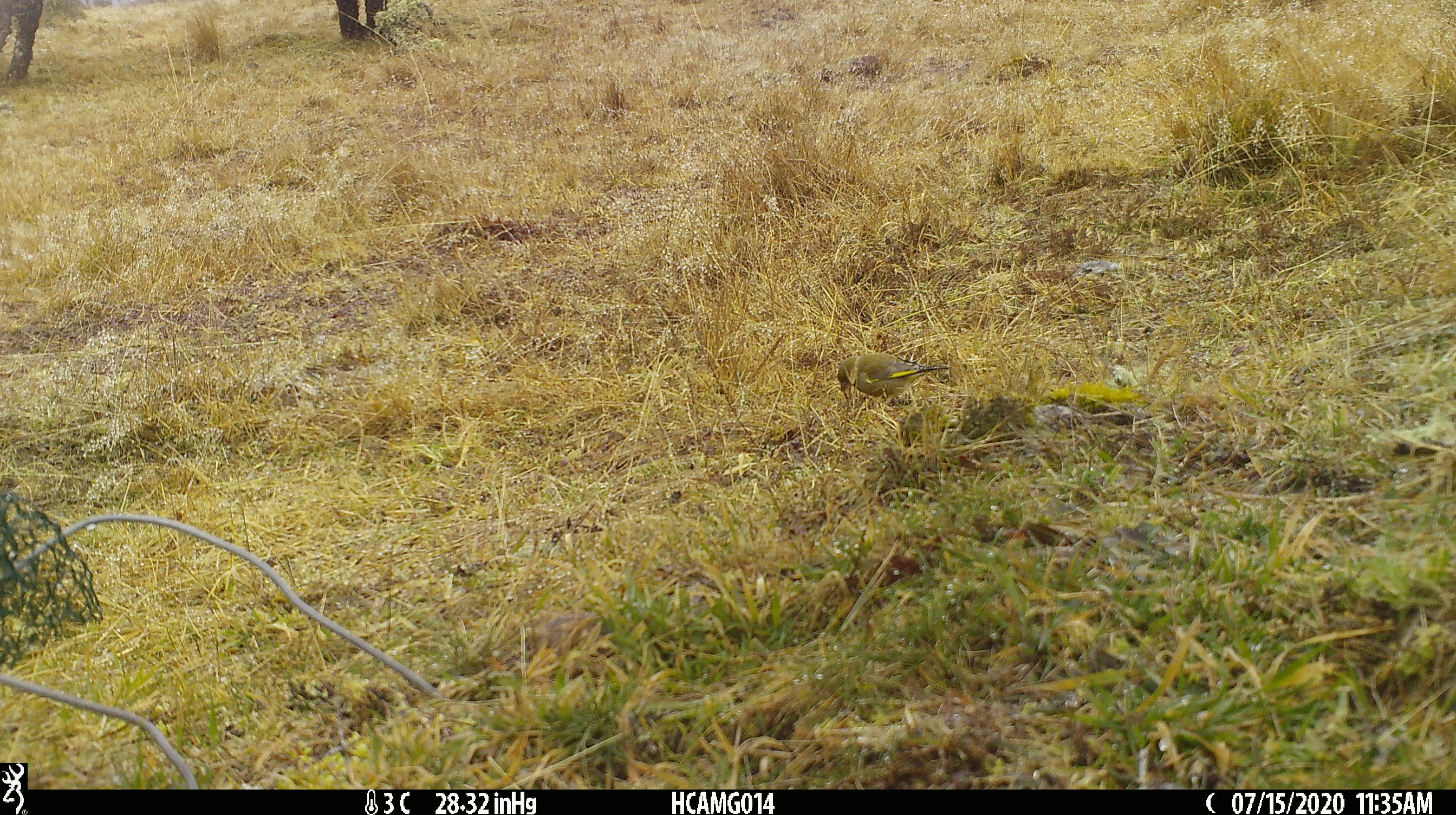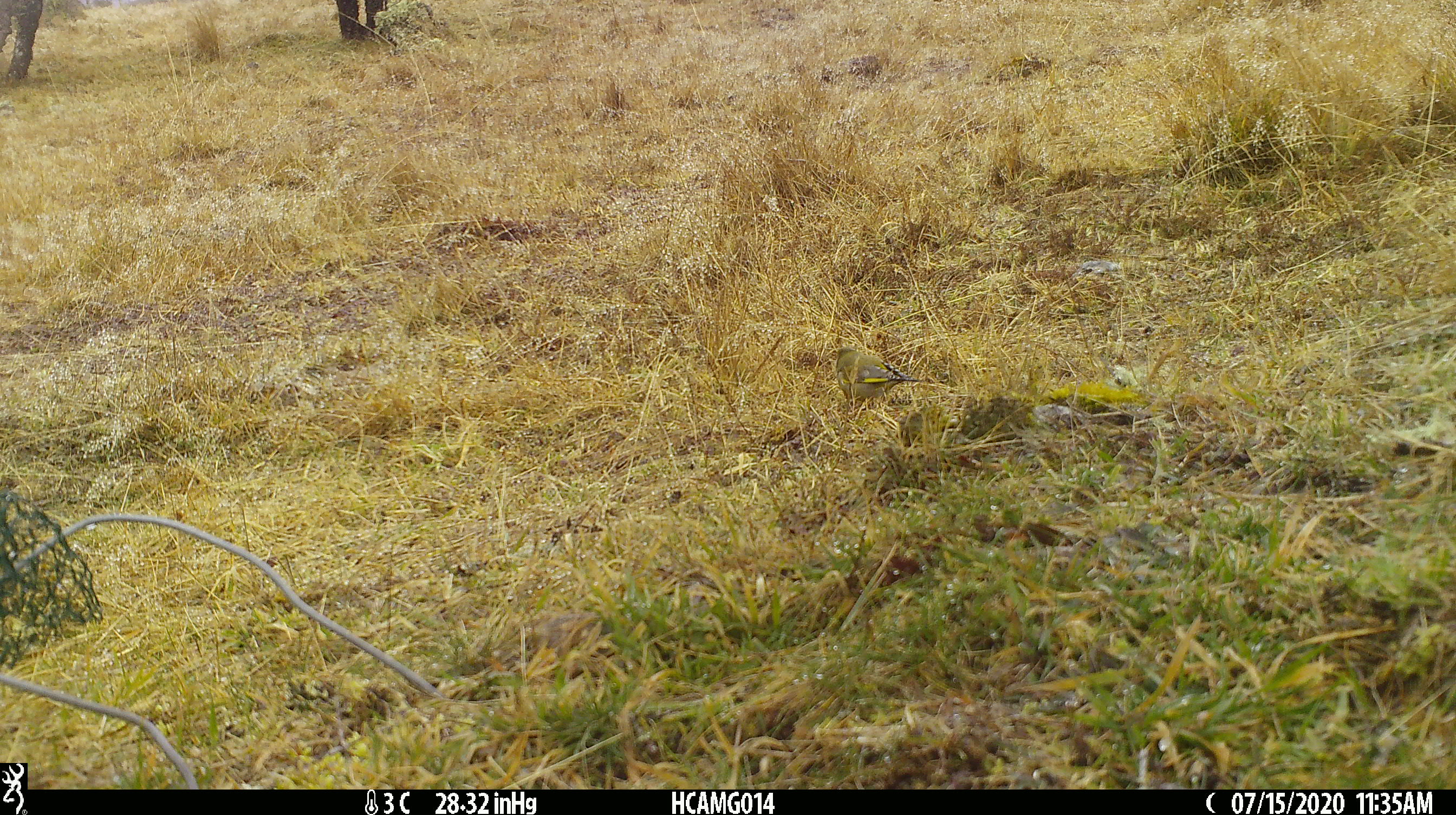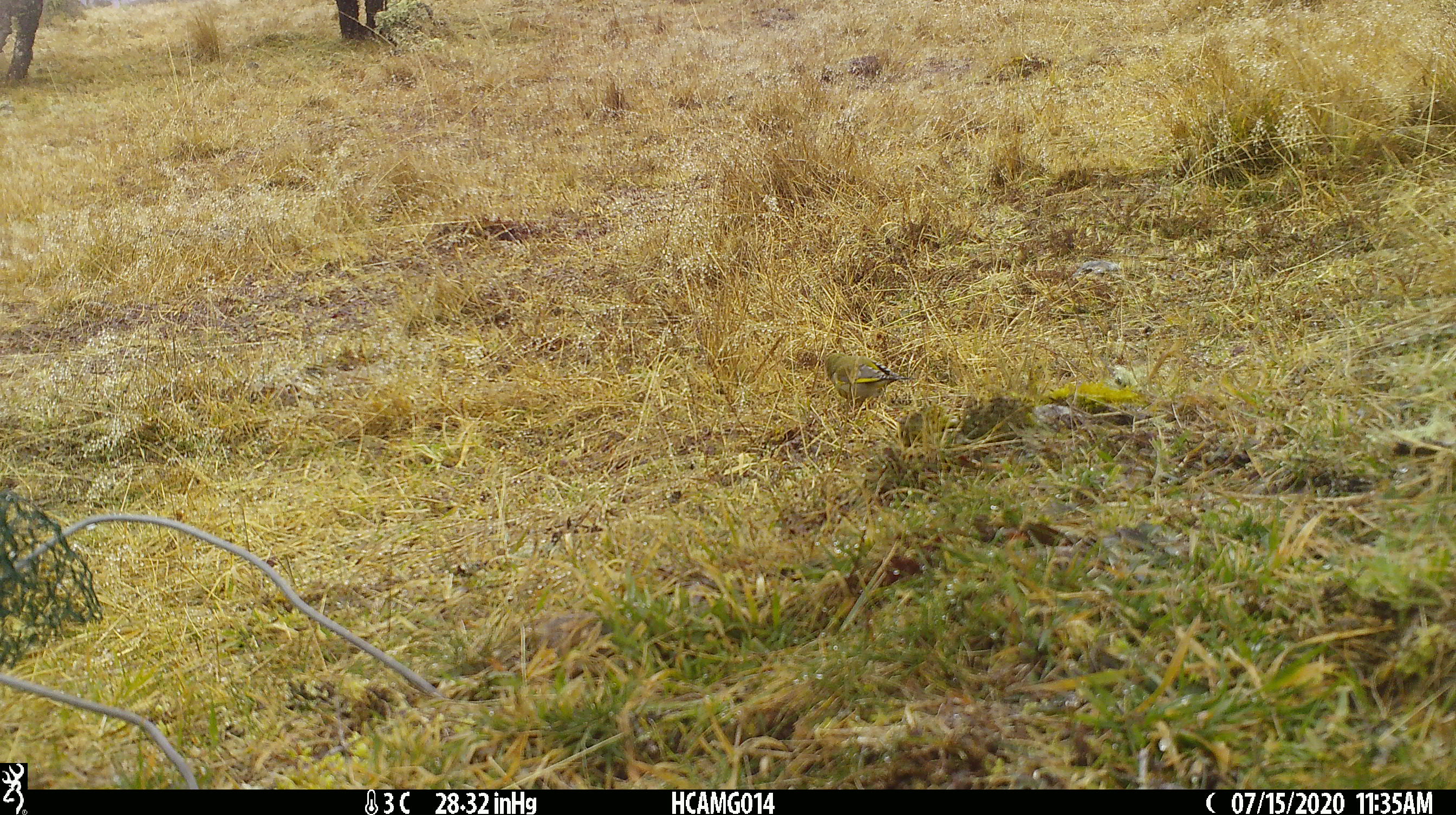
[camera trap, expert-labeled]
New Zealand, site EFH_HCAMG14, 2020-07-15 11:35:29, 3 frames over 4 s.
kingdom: Animalia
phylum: Chordata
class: Aves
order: Passeriformes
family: Fringillidae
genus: Chloris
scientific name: Chloris chloris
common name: greenfinch